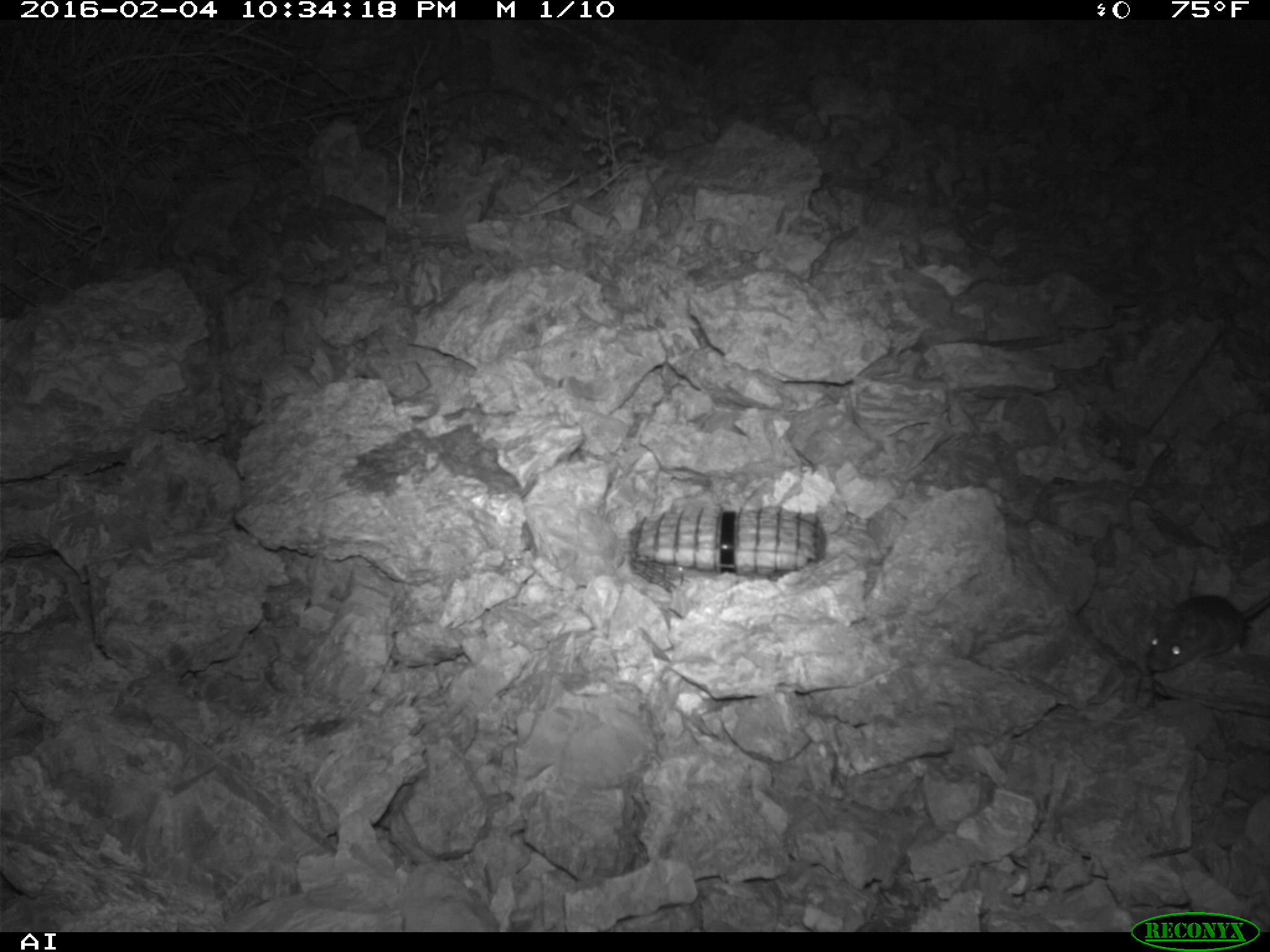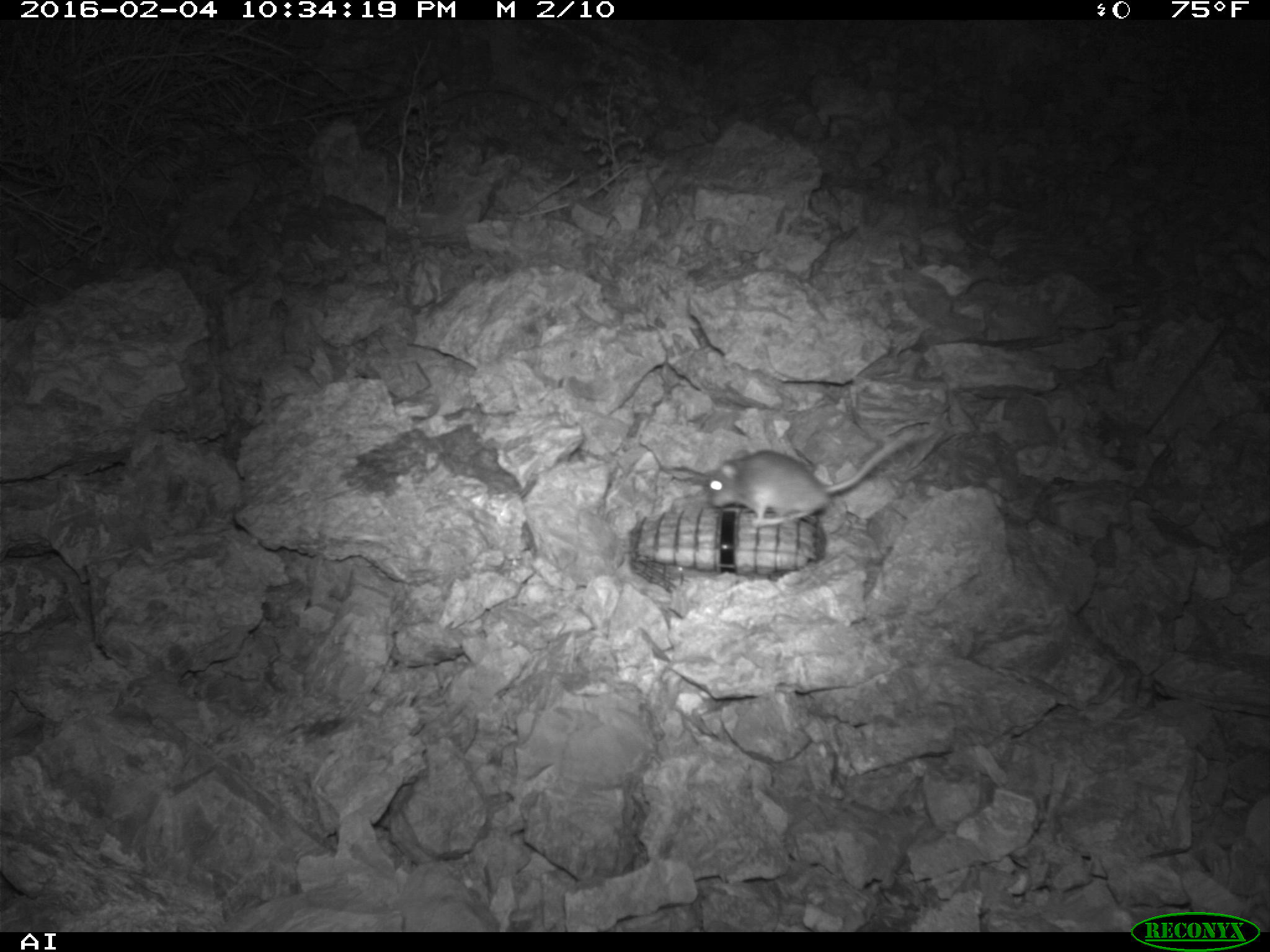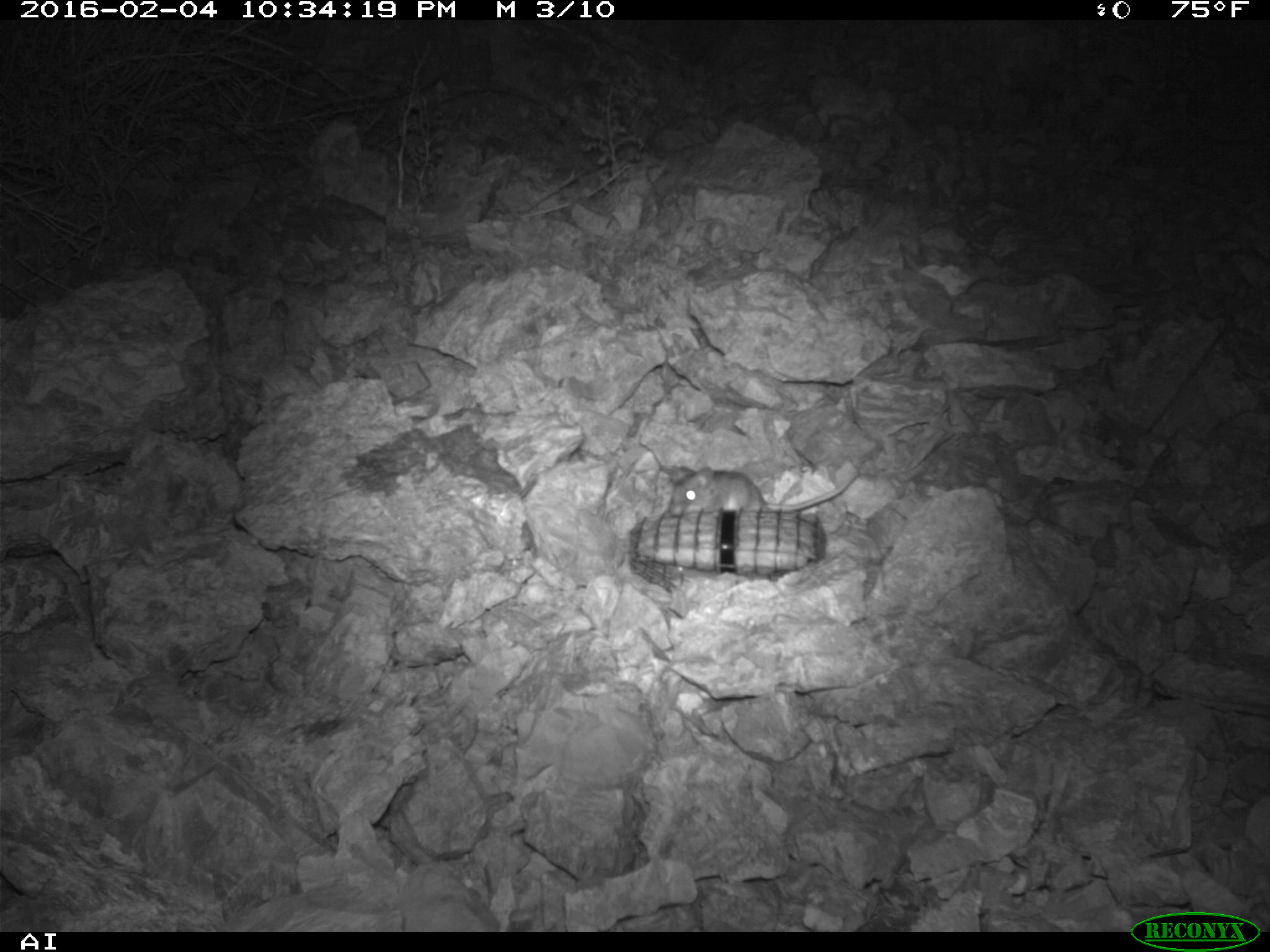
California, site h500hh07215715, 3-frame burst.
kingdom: Animalia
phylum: Chordata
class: Mammalia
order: Rodentia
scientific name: Rodentia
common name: rodent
Rodent (Rodentia).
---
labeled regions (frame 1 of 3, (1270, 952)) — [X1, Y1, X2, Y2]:
rodent: [1143, 593, 1269, 674]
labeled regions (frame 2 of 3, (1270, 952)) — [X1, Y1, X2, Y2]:
rodent: [706, 426, 918, 527]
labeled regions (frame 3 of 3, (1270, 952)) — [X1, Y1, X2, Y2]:
rodent: [665, 461, 859, 514]